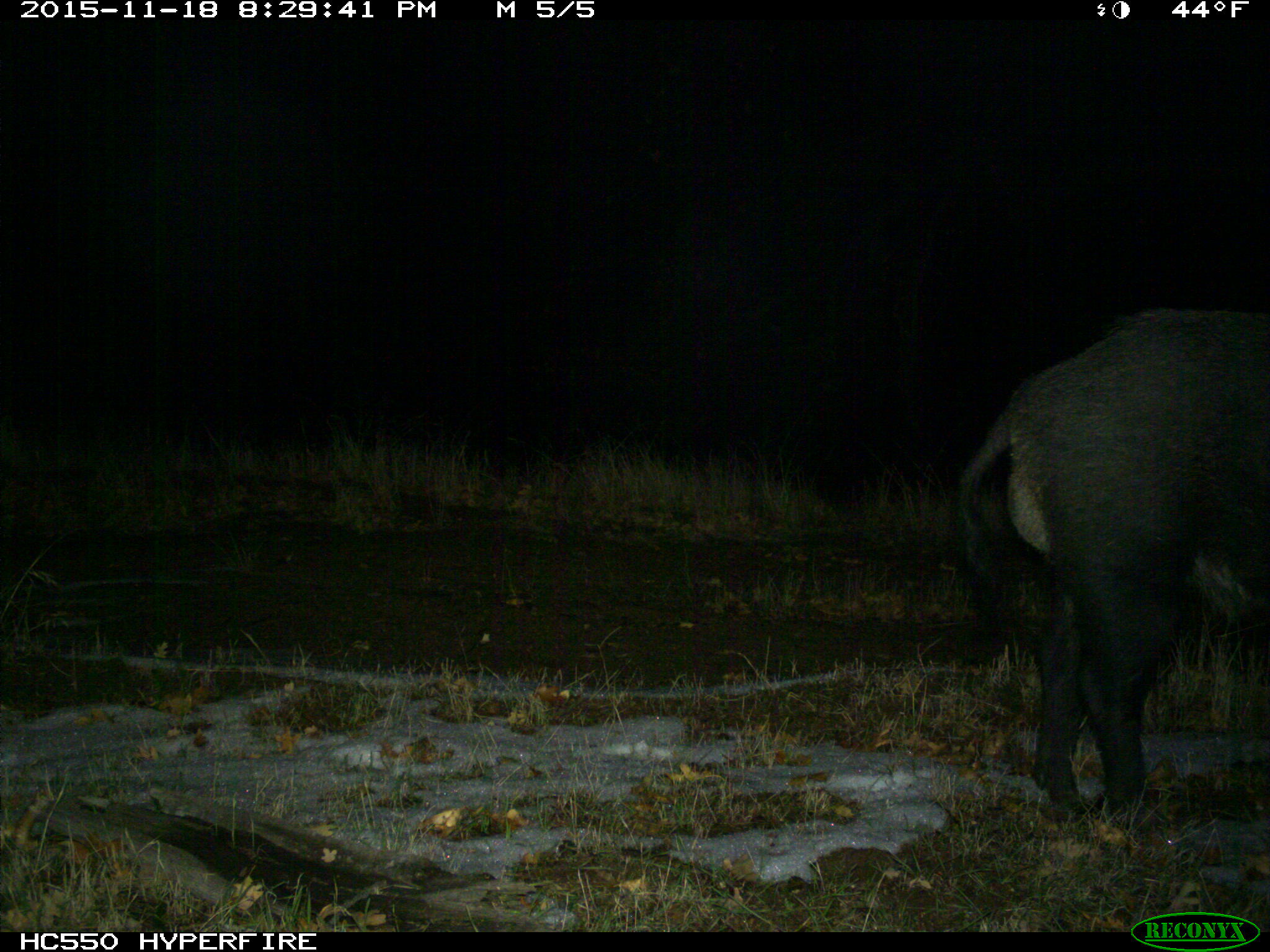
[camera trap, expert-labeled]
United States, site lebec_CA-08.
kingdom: Animalia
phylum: Chordata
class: Mammalia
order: Artiodactyla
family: Suidae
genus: Sus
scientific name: Sus scrofa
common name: wild boar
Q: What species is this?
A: Sus scrofa (wild boar).